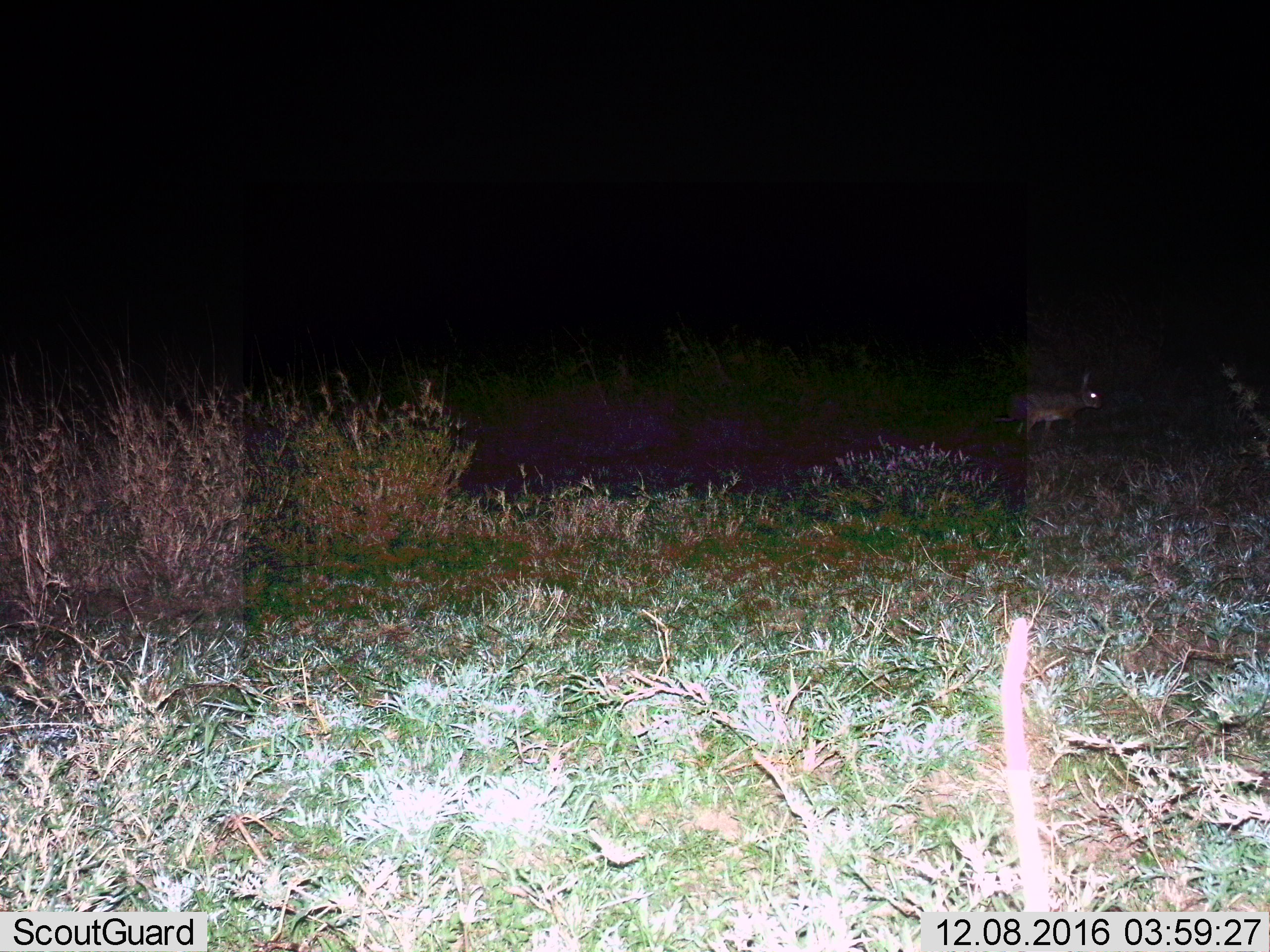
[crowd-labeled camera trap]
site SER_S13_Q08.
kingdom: Animalia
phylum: Chordata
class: Mammalia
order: Lagomorpha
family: Leporidae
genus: Lepus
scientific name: Lepus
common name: hare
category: hareunknown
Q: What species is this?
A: Hareunknown (hare) (Lepus).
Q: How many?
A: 1.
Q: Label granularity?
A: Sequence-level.